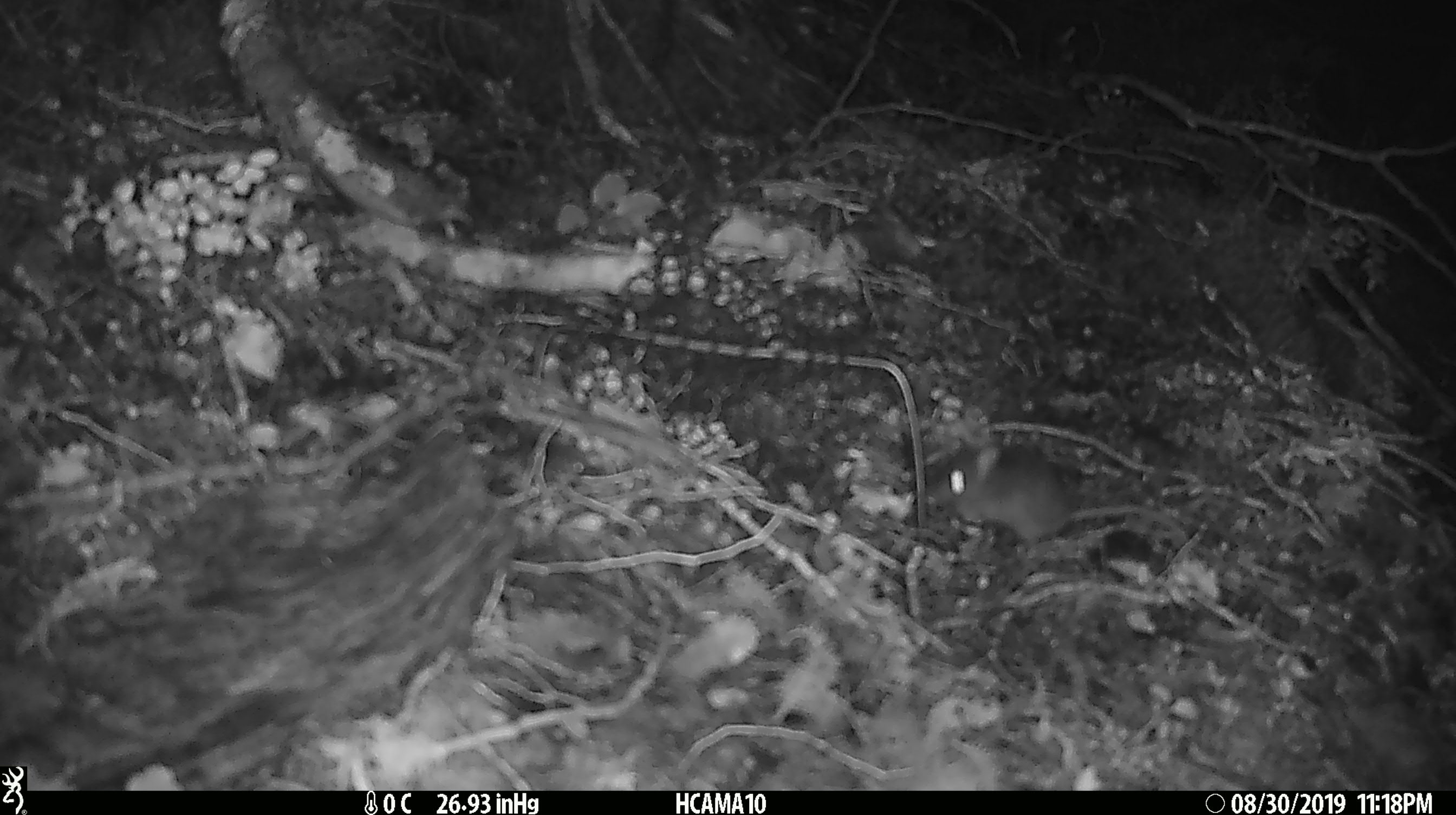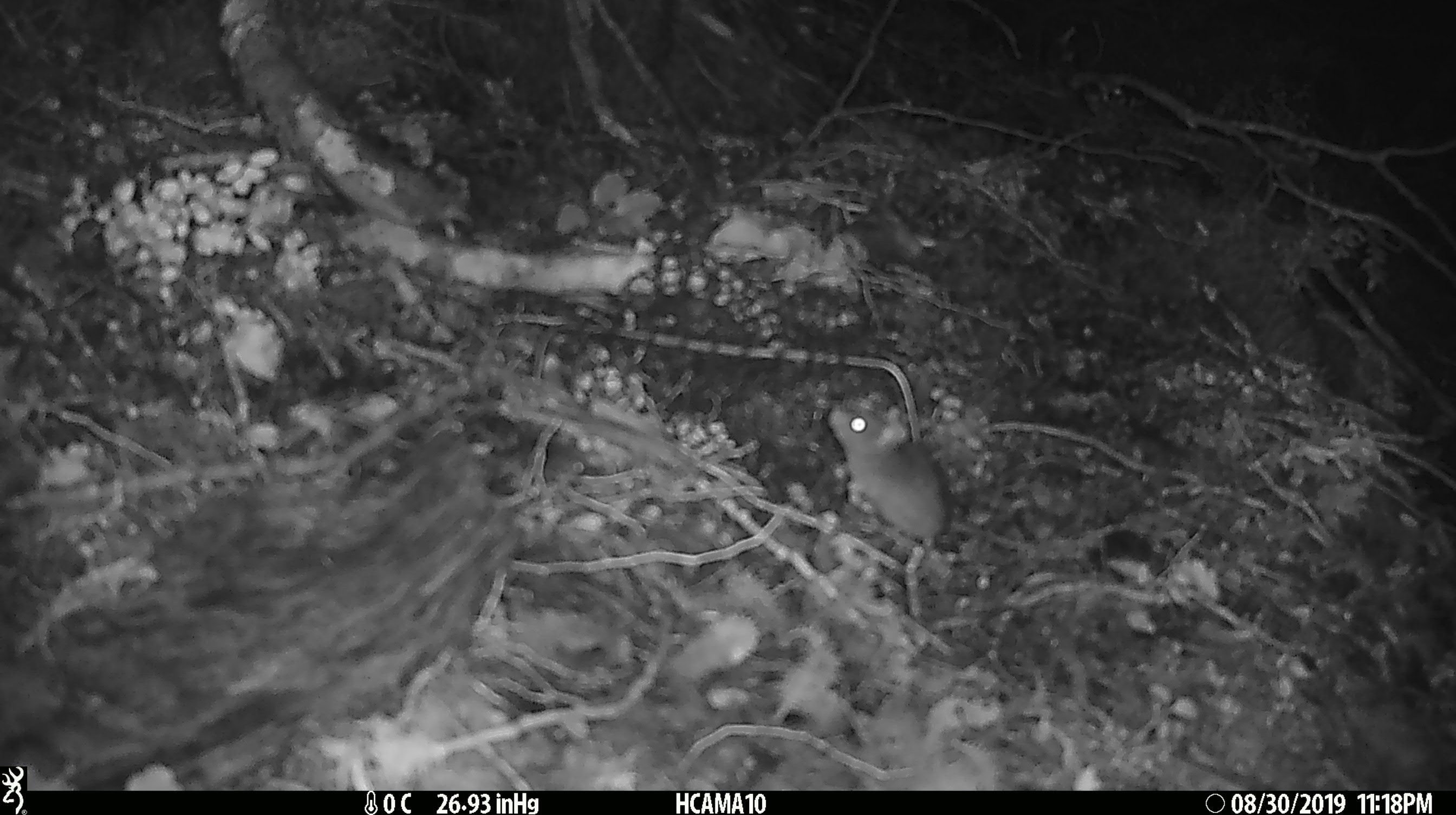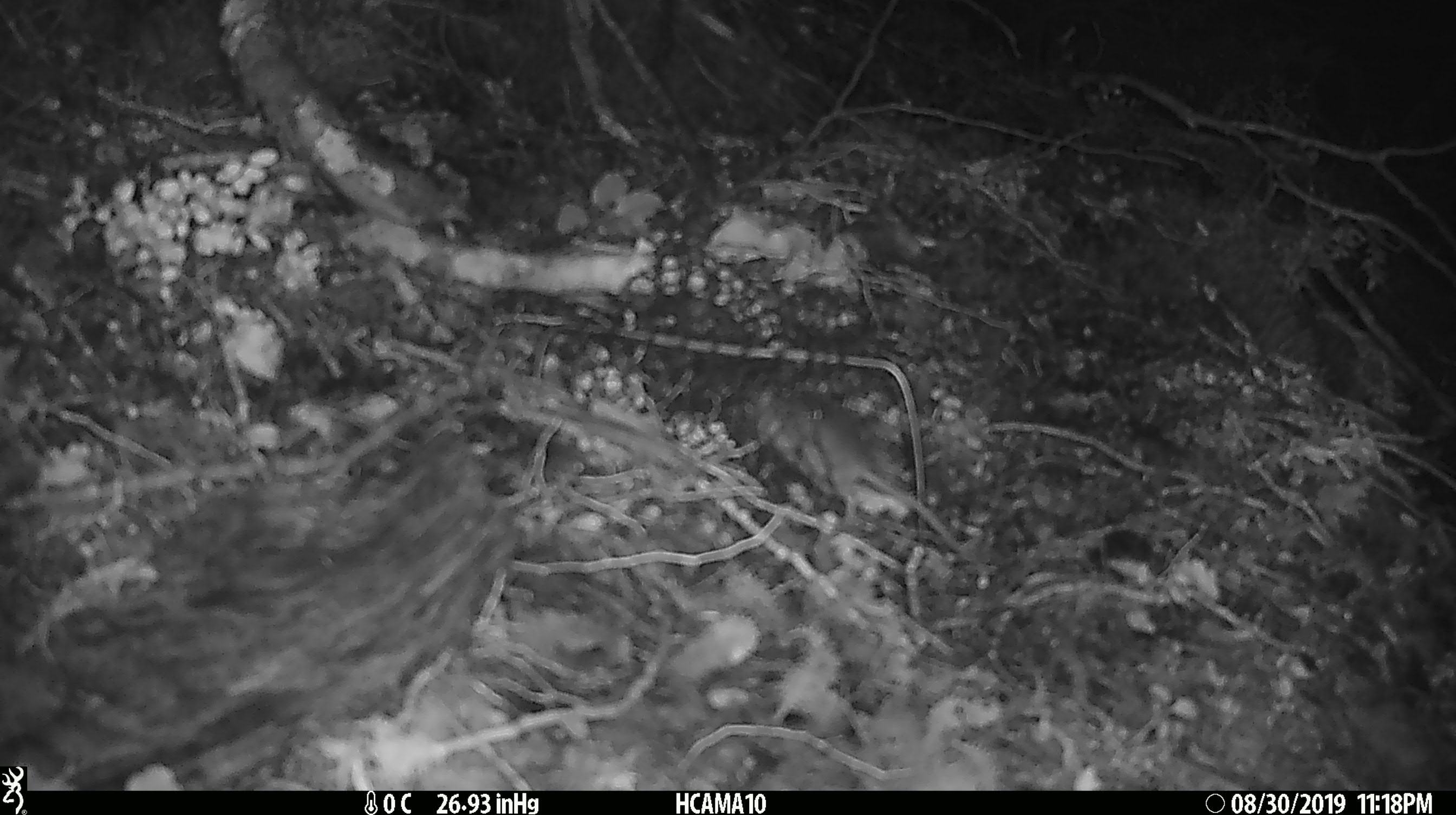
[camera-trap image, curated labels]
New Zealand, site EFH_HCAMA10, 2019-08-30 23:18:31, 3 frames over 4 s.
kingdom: Animalia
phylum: Chordata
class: Mammalia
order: Rodentia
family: Muridae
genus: Mus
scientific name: Mus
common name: mouse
Mouse (Mus).